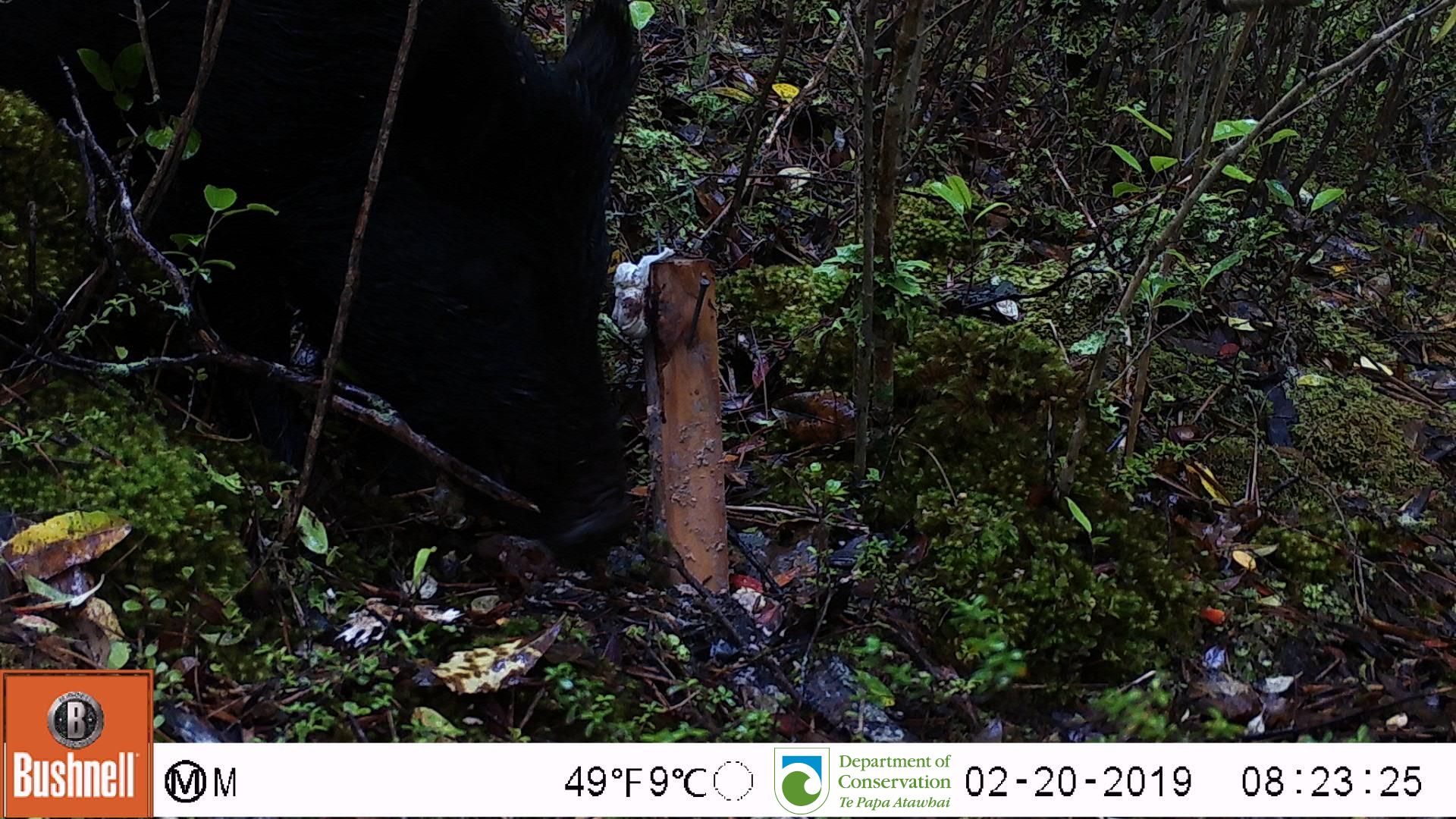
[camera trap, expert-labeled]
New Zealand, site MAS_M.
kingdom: Animalia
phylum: Chordata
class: Mammalia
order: Artiodactyla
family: Suidae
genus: Sus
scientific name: Sus scrofa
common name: pig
Pig (Sus scrofa).